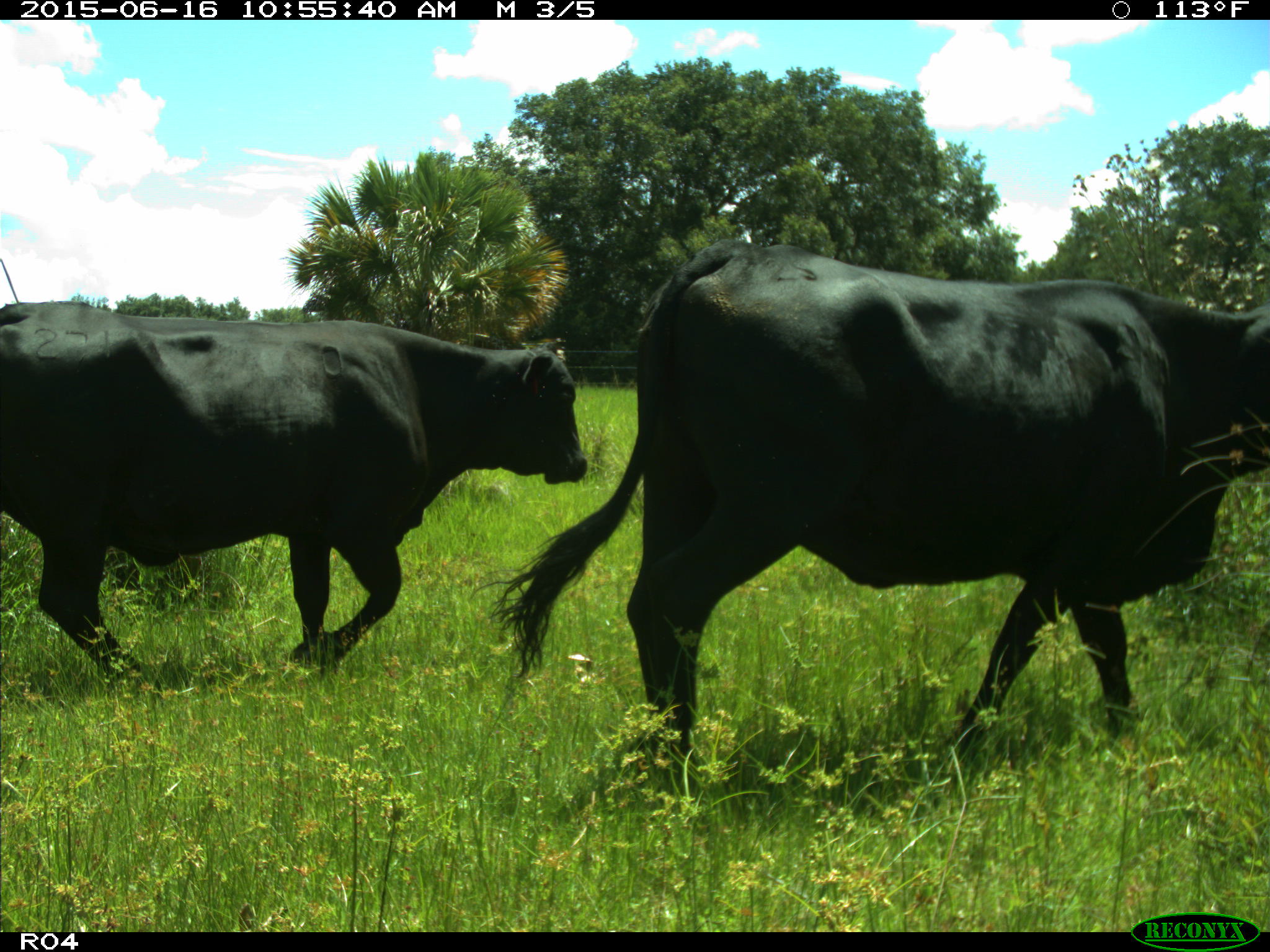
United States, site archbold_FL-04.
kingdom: Animalia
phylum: Chordata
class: Mammalia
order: Artiodactyla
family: Bovidae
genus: Bos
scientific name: Bos taurus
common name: domestic cow